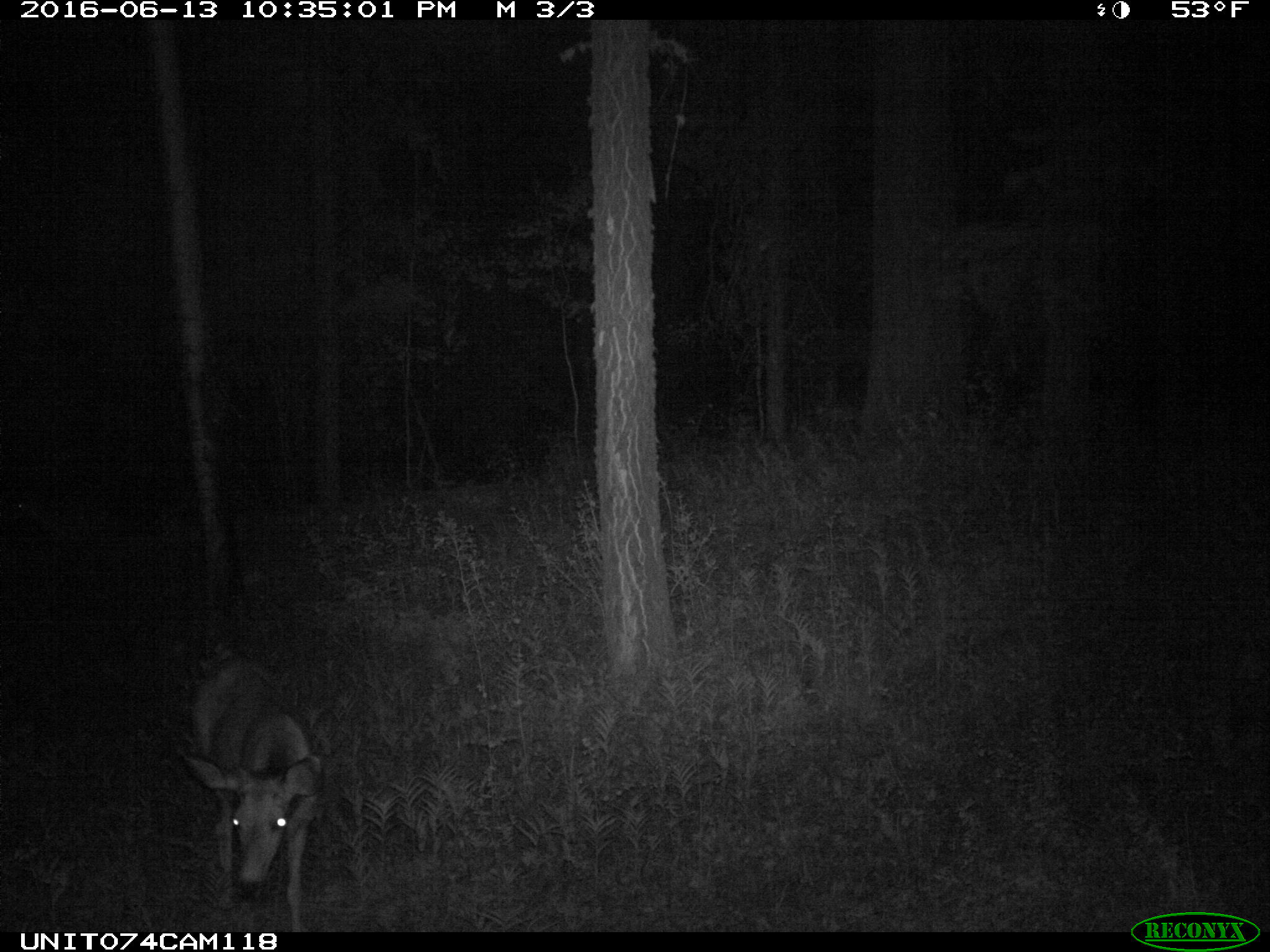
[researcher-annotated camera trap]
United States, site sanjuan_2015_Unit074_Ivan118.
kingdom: Animalia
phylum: Chordata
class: Mammalia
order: Artiodactyla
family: Cervidae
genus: Odocoileus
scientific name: Odocoileus hemionus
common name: mule deer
Odocoileus hemionus (mule deer).